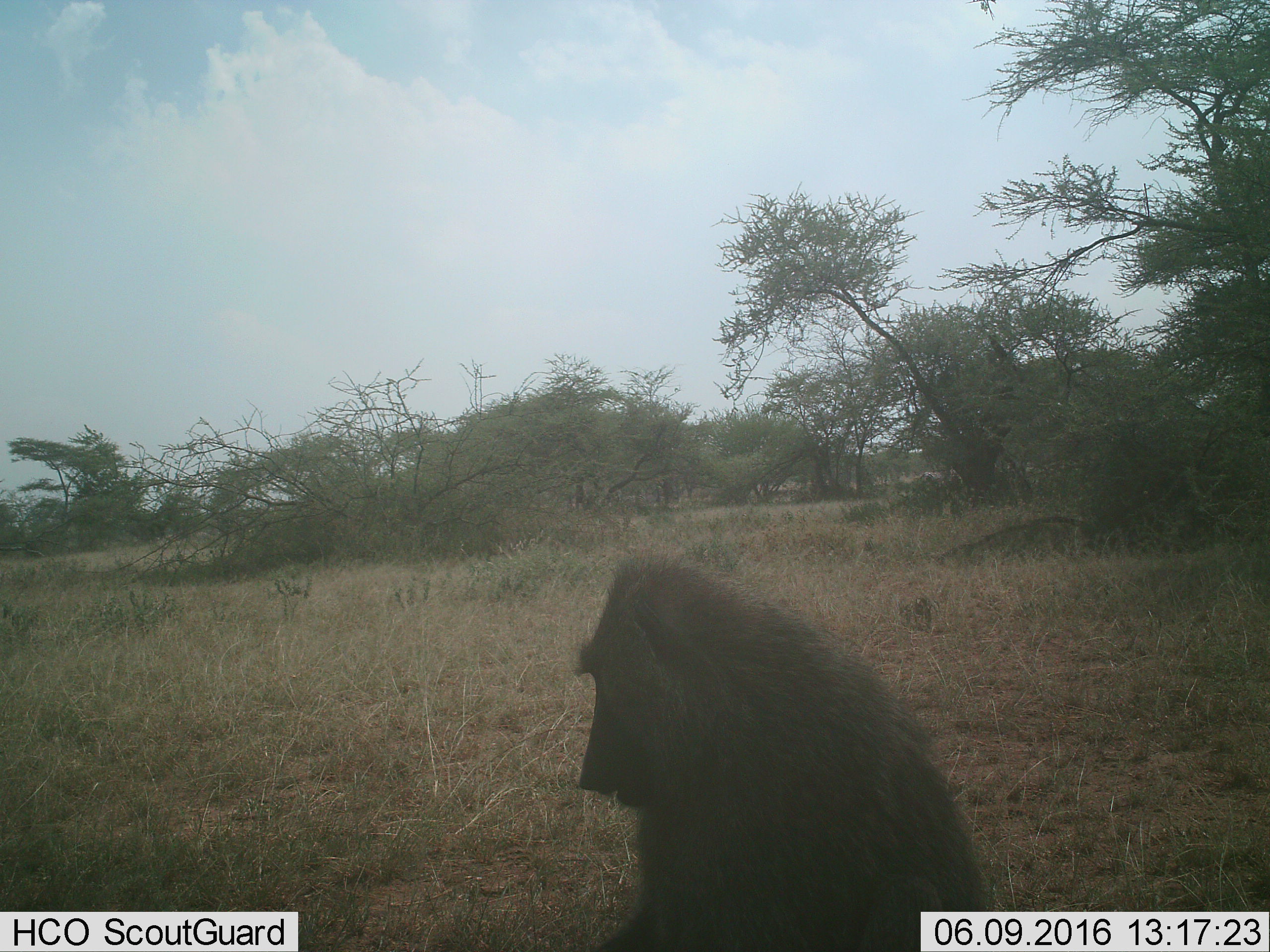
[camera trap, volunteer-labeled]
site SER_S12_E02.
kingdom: Animalia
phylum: Chordata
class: Mammalia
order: Primates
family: Cercopithecidae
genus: Papio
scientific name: Papio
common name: baboon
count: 1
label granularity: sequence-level